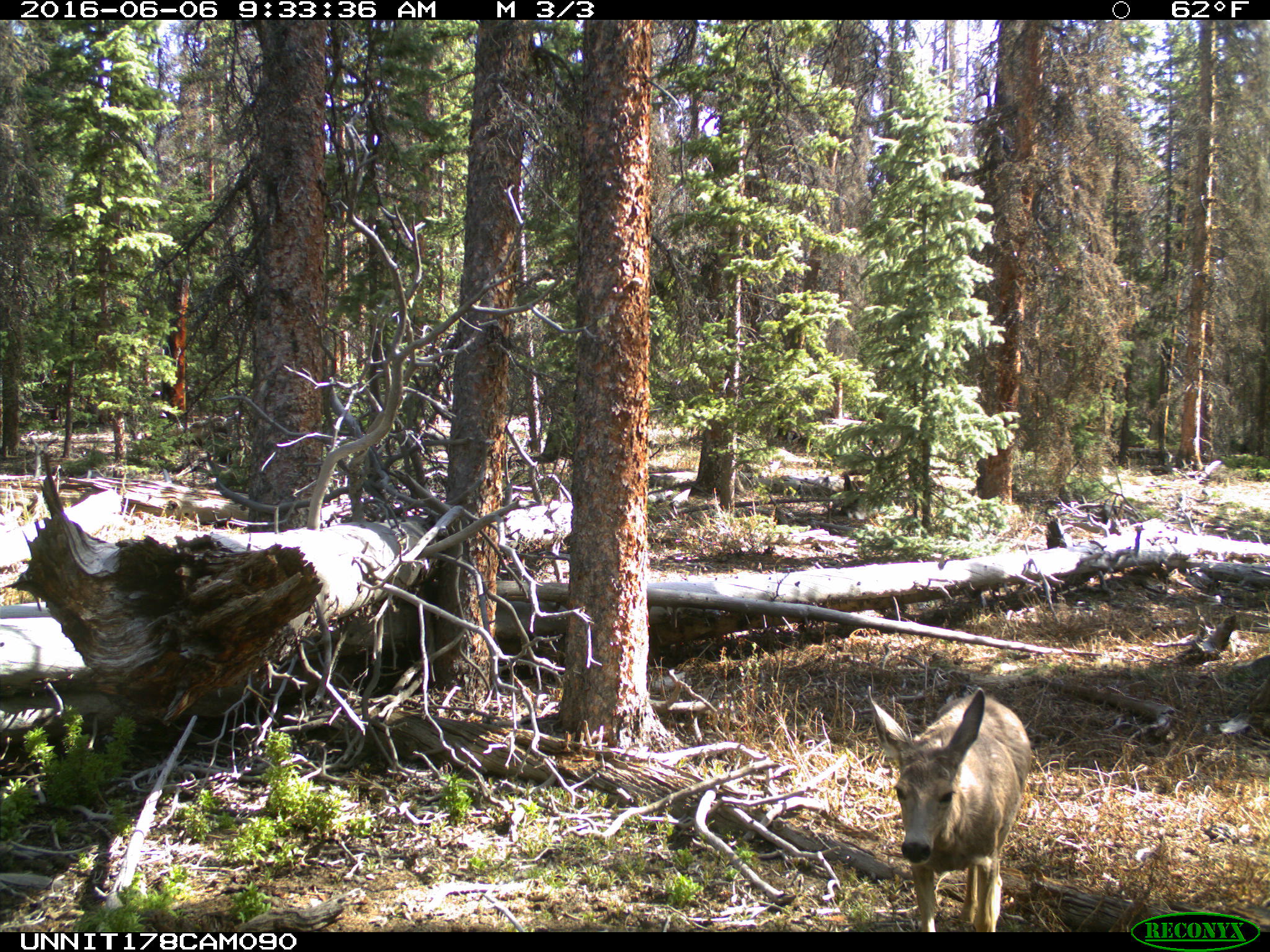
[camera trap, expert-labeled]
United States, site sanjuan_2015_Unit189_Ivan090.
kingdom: Animalia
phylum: Chordata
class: Mammalia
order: Artiodactyla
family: Cervidae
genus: Odocoileus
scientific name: Odocoileus hemionus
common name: mule deer